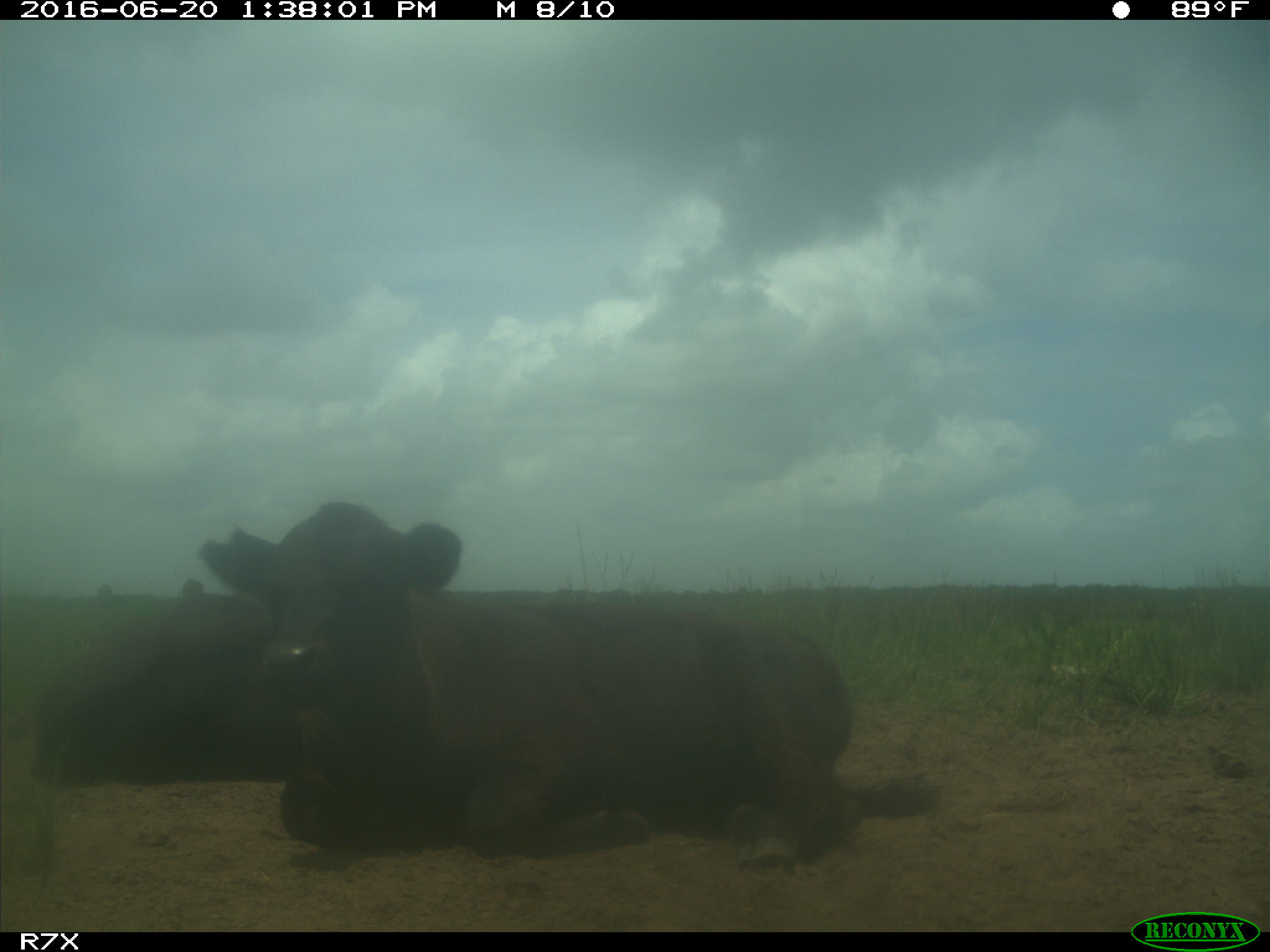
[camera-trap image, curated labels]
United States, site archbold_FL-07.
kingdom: Animalia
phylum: Chordata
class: Mammalia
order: Artiodactyla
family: Bovidae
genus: Bos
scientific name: Bos taurus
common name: domestic cow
Bos taurus (domestic cow).